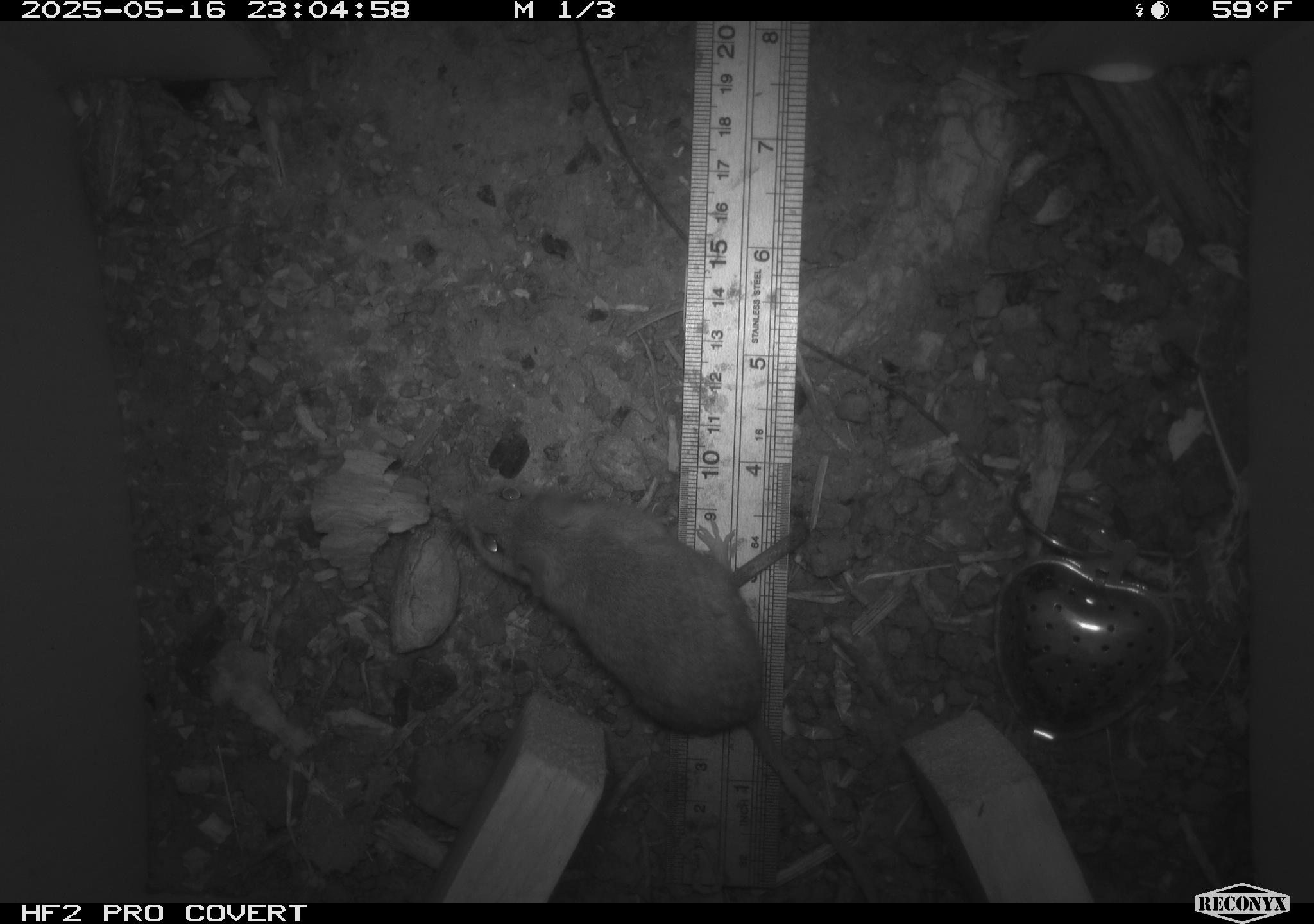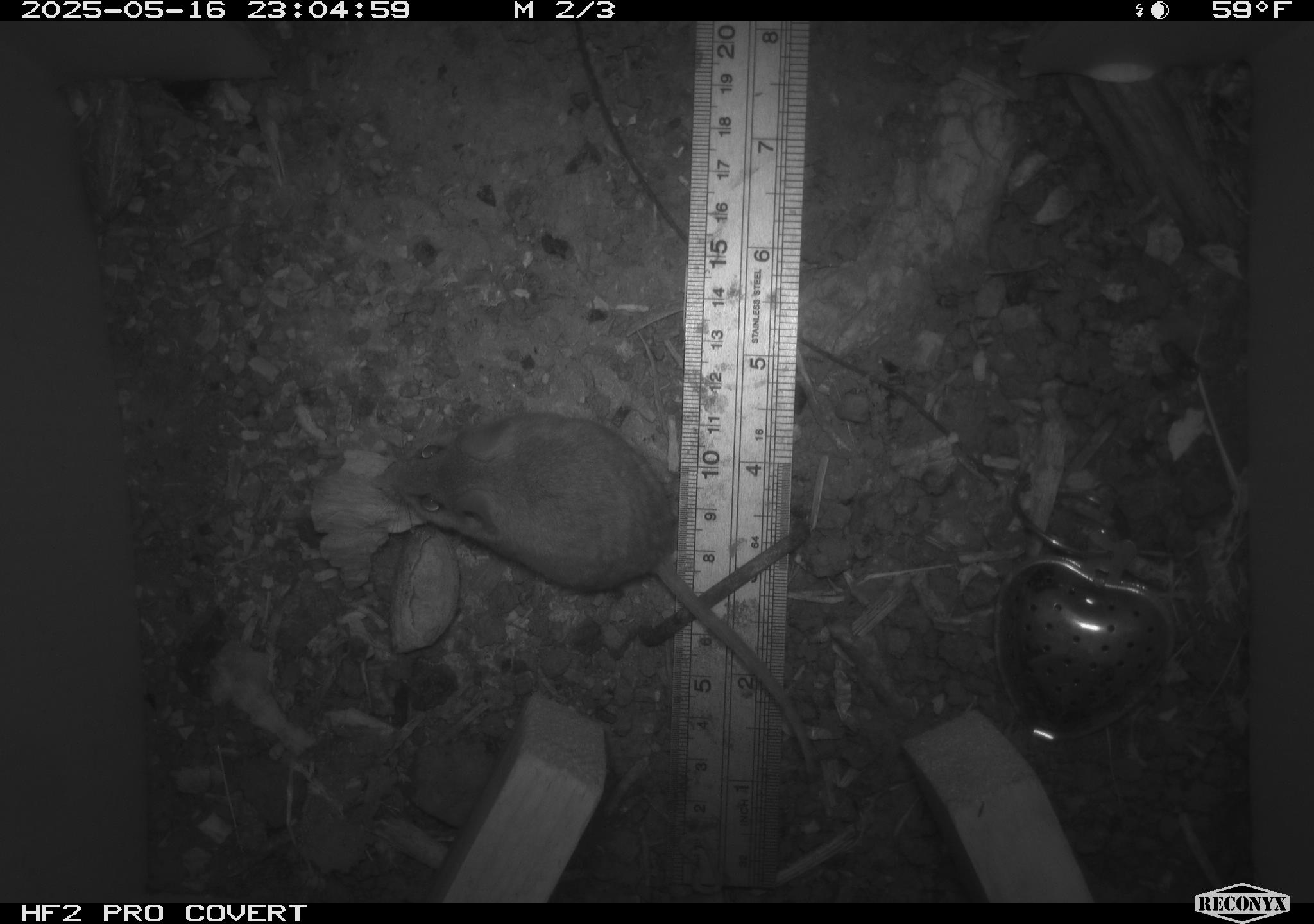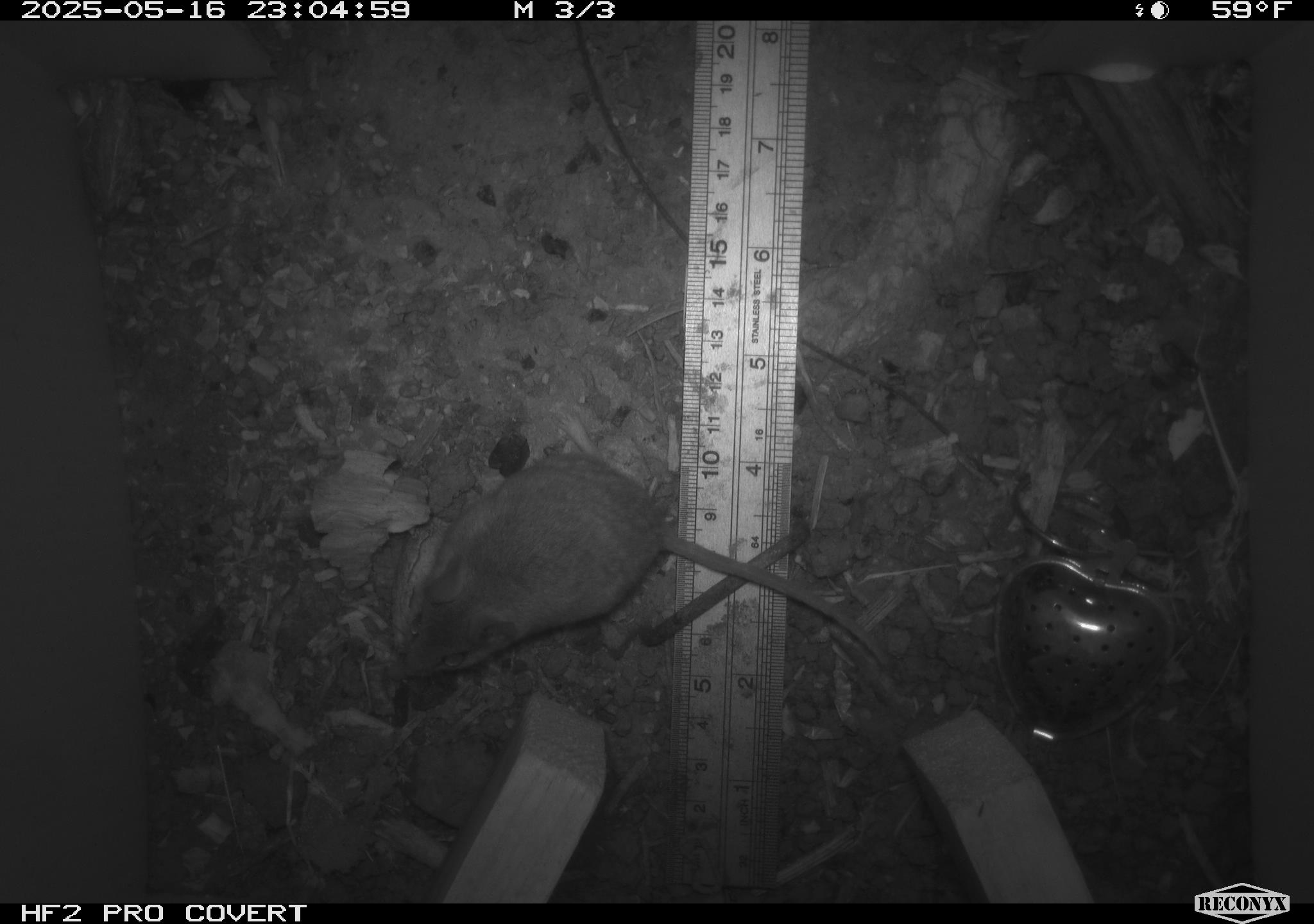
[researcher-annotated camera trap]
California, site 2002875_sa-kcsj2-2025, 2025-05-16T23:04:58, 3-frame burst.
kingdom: Animalia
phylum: Chordata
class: Mammalia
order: Rodentia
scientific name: Rodentia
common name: rodent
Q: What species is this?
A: Rodent (Rodentia).